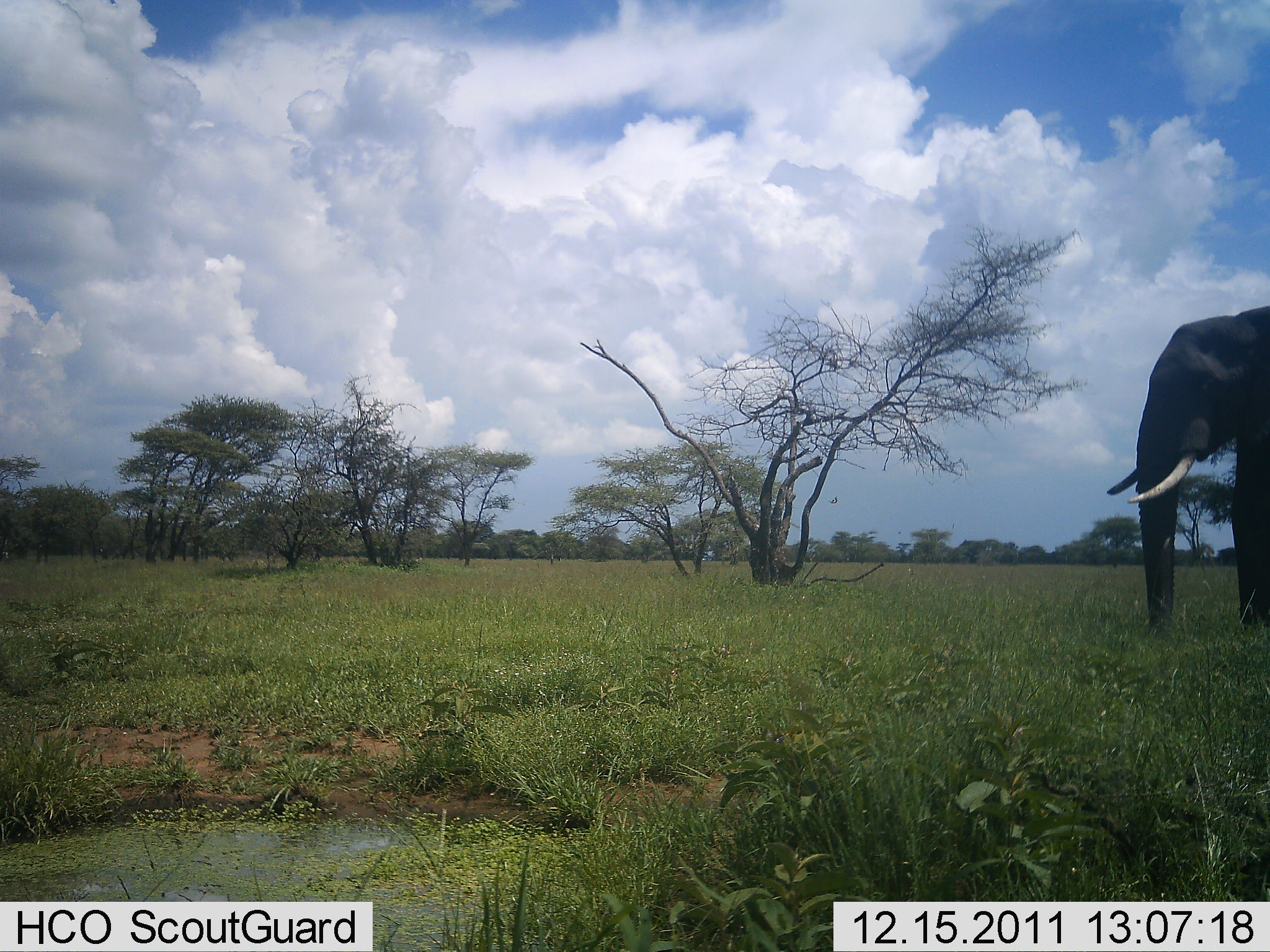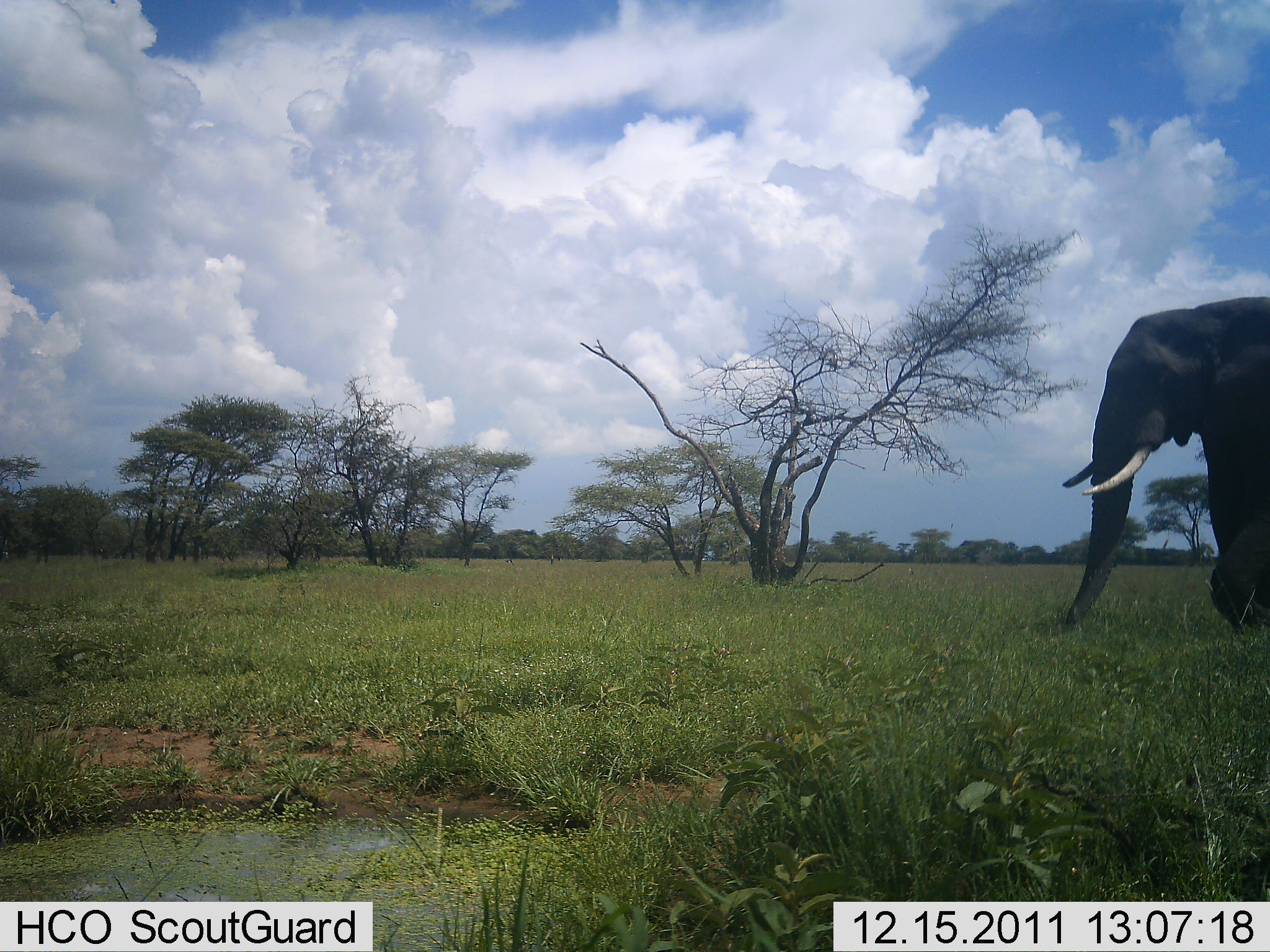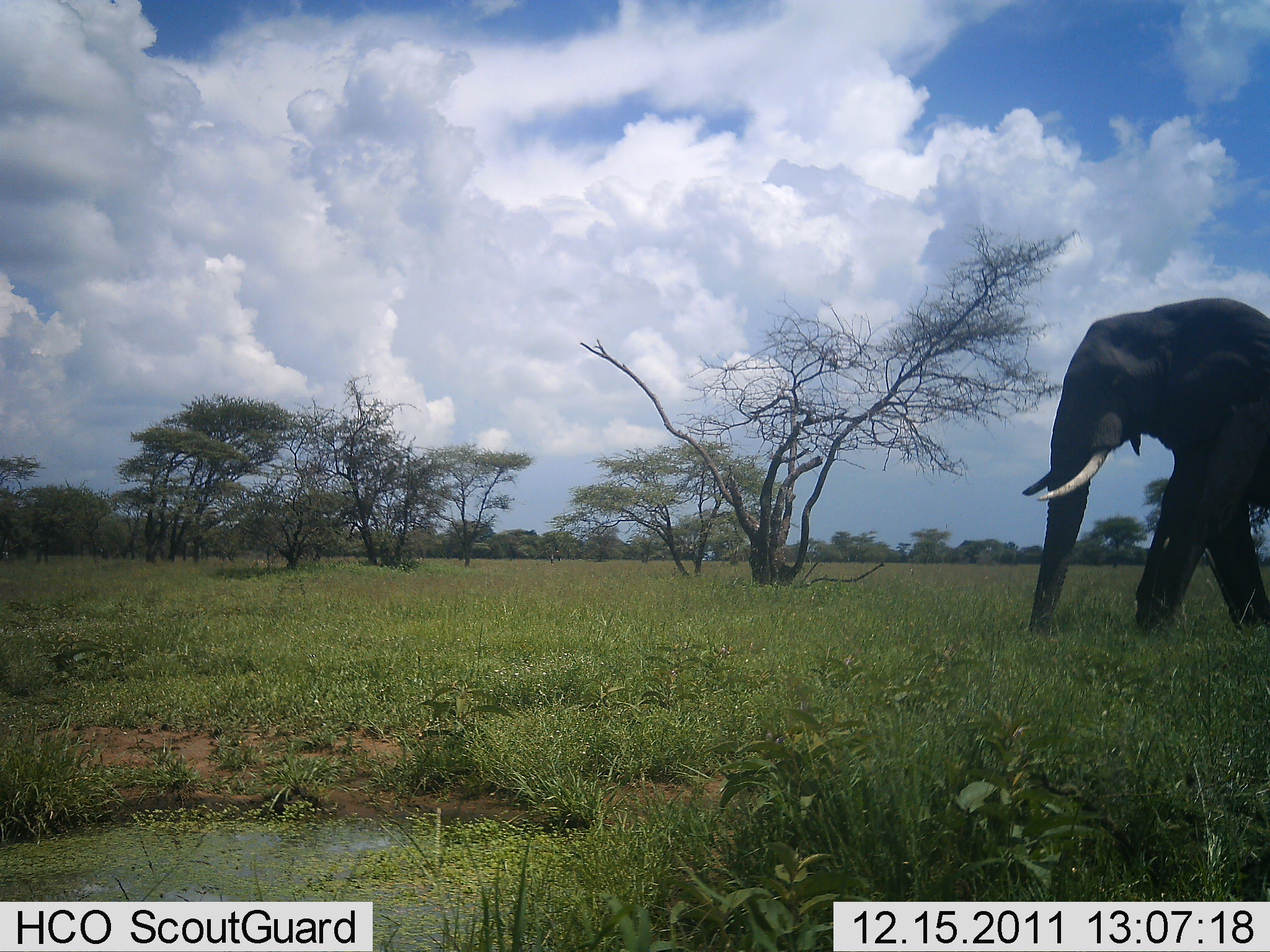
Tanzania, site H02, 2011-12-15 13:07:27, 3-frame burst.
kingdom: Animalia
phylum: Chordata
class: Mammalia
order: Proboscidea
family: Elephantidae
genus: Loxodonta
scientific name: Loxodonta africana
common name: african bush elephant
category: elephant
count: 1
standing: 0%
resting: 0%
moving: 100%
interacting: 0%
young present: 0%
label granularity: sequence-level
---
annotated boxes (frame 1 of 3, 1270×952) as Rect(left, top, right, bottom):
animal: Rect(1104, 307, 1269, 648)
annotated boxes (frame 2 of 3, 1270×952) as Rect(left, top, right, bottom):
animal: Rect(1060, 296, 1269, 643)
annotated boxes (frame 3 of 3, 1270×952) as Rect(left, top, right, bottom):
animal: Rect(1021, 297, 1269, 649)